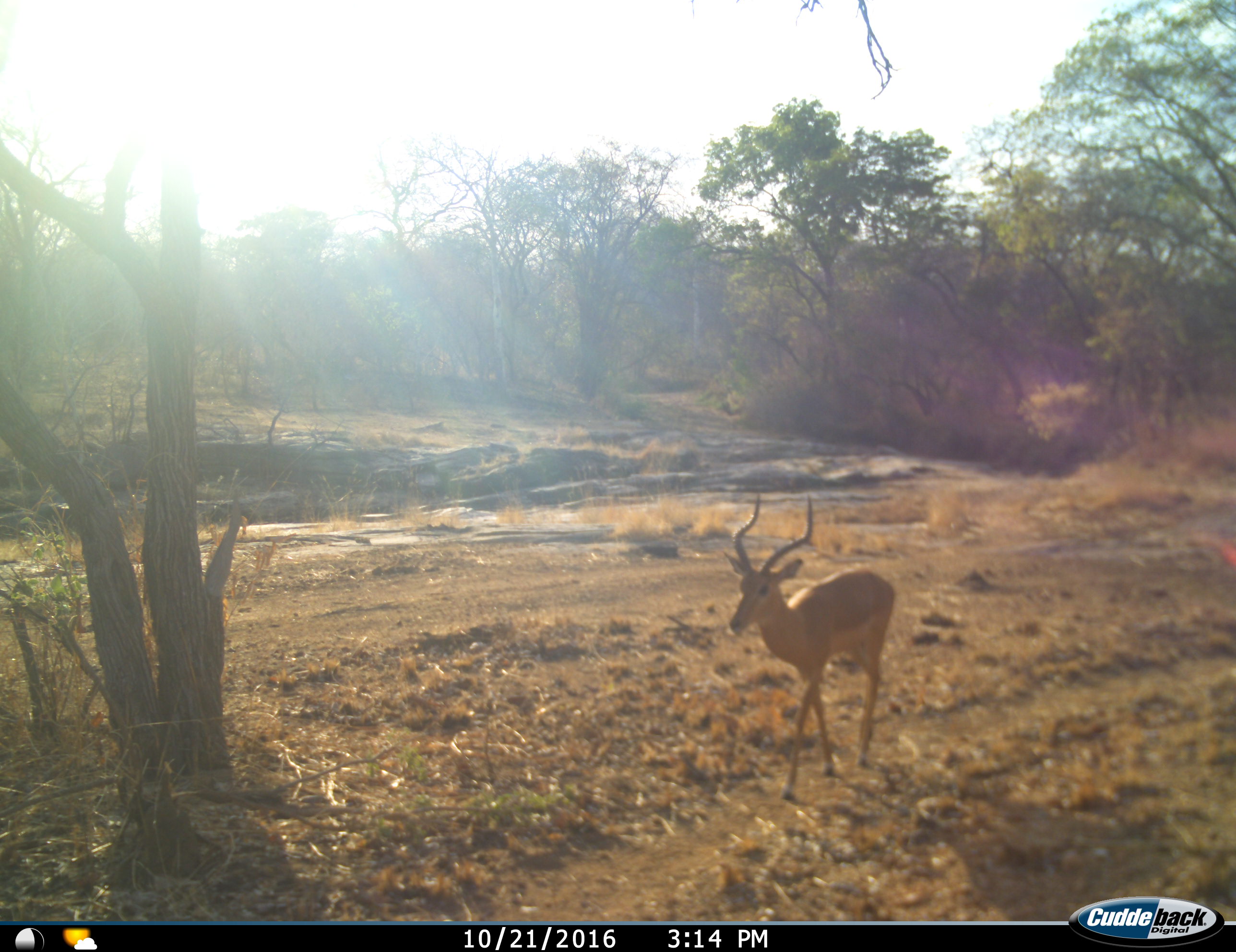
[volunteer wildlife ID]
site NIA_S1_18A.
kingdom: Animalia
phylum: Chordata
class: Mammalia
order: Artiodactyla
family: Bovidae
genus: Aepyceros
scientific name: Aepyceros melampus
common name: impala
Impala (Aepyceros melampus), count 1. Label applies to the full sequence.